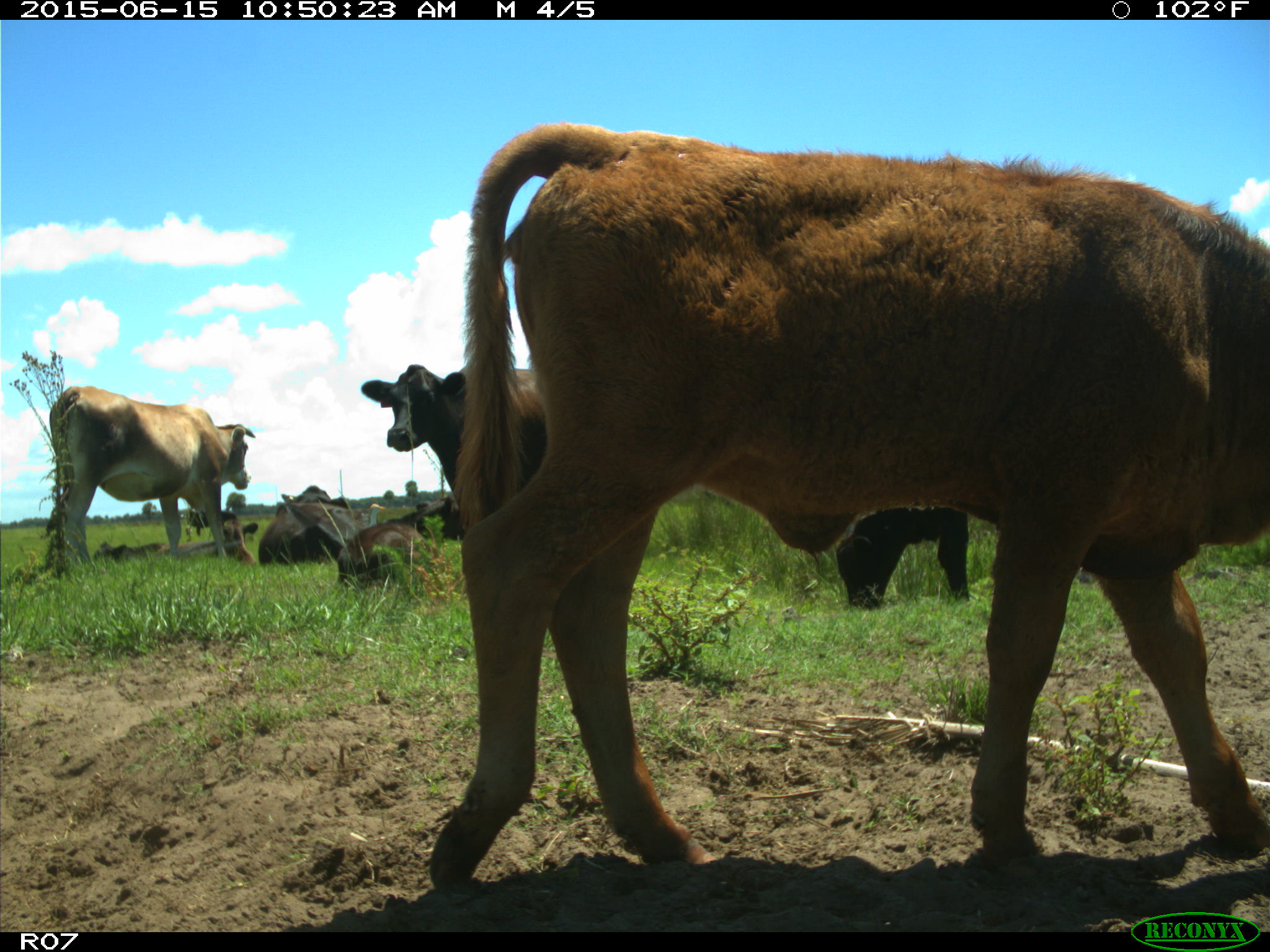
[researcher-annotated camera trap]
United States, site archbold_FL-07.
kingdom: Animalia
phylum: Chordata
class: Mammalia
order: Artiodactyla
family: Bovidae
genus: Bos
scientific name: Bos taurus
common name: domestic cow